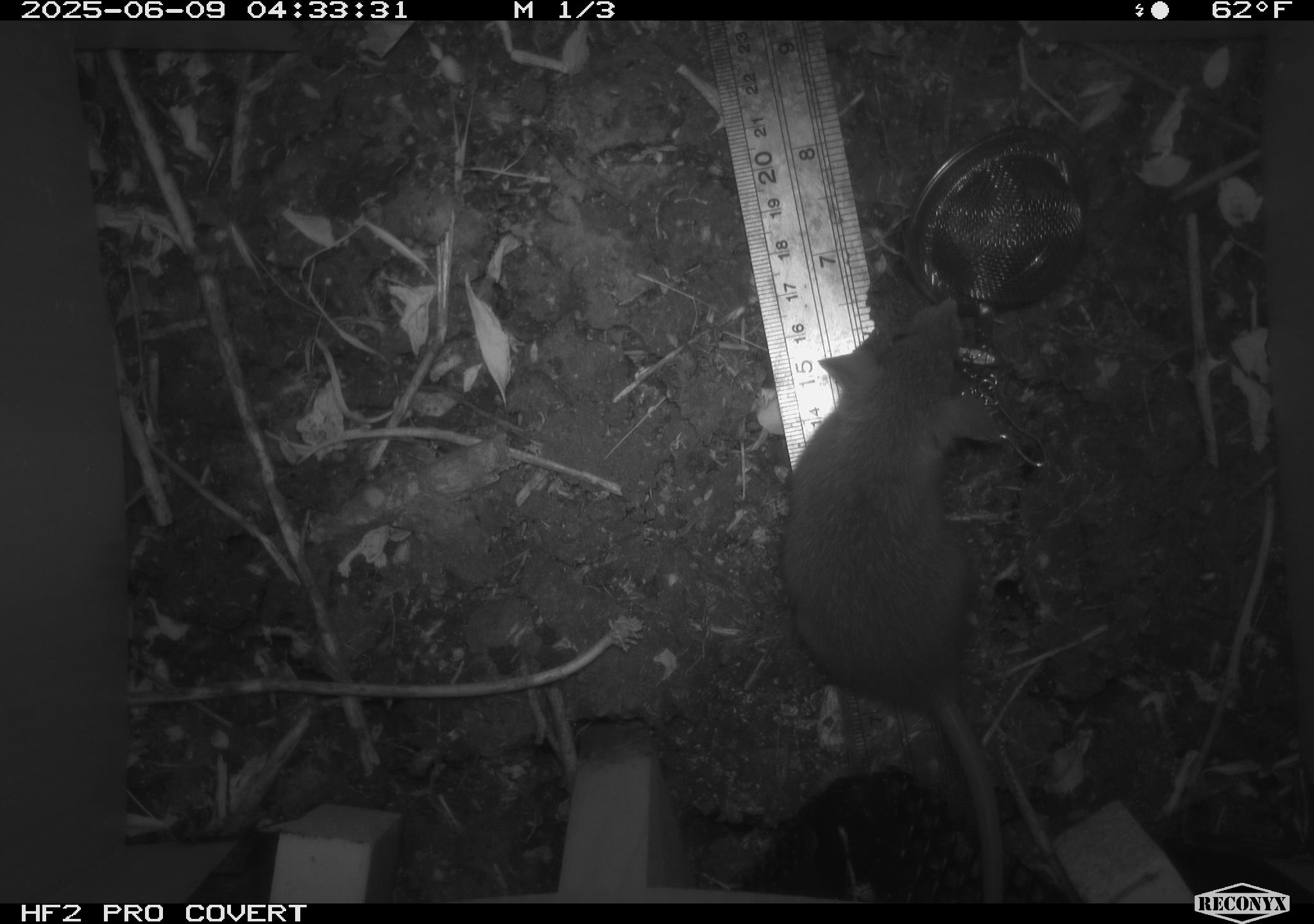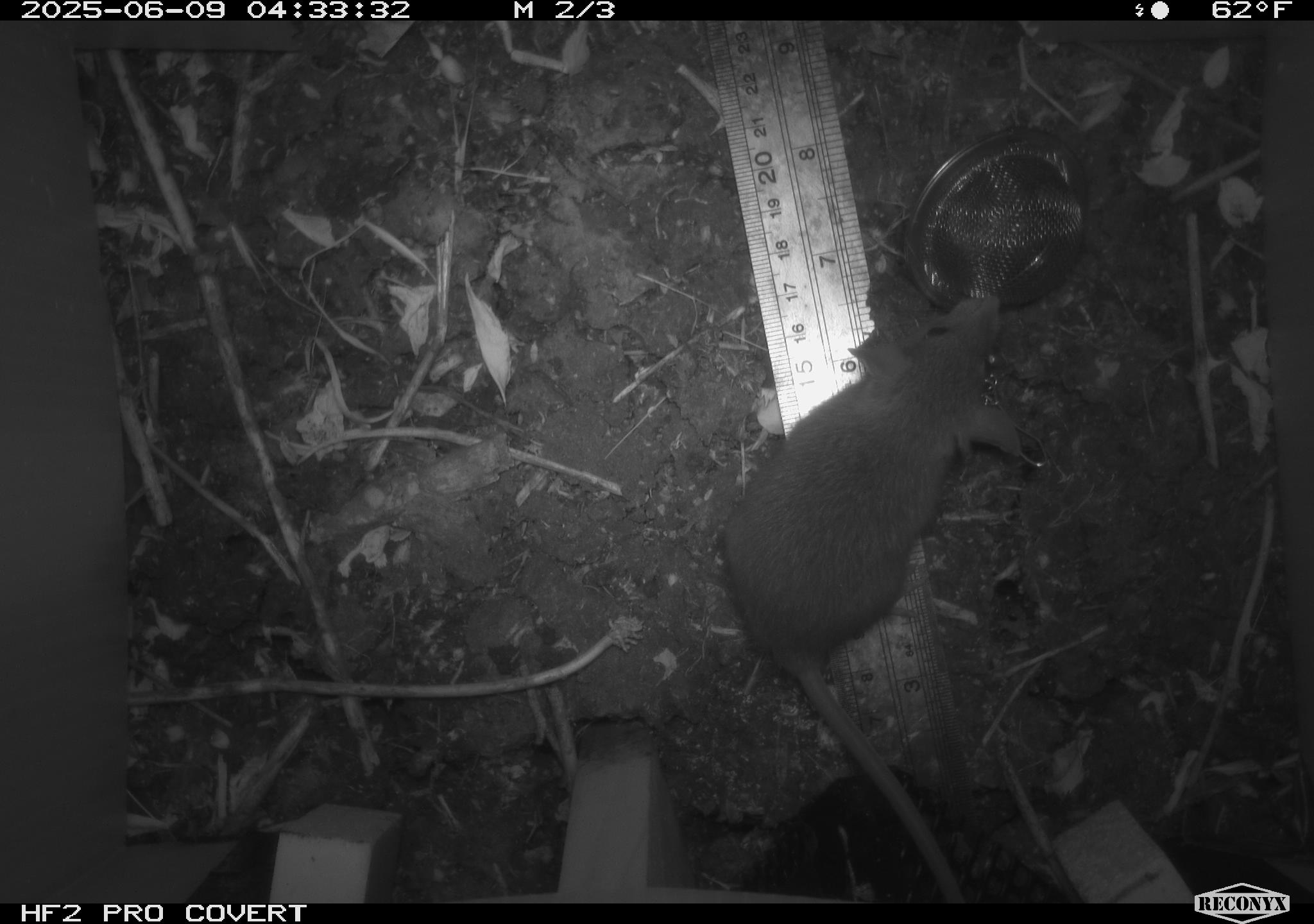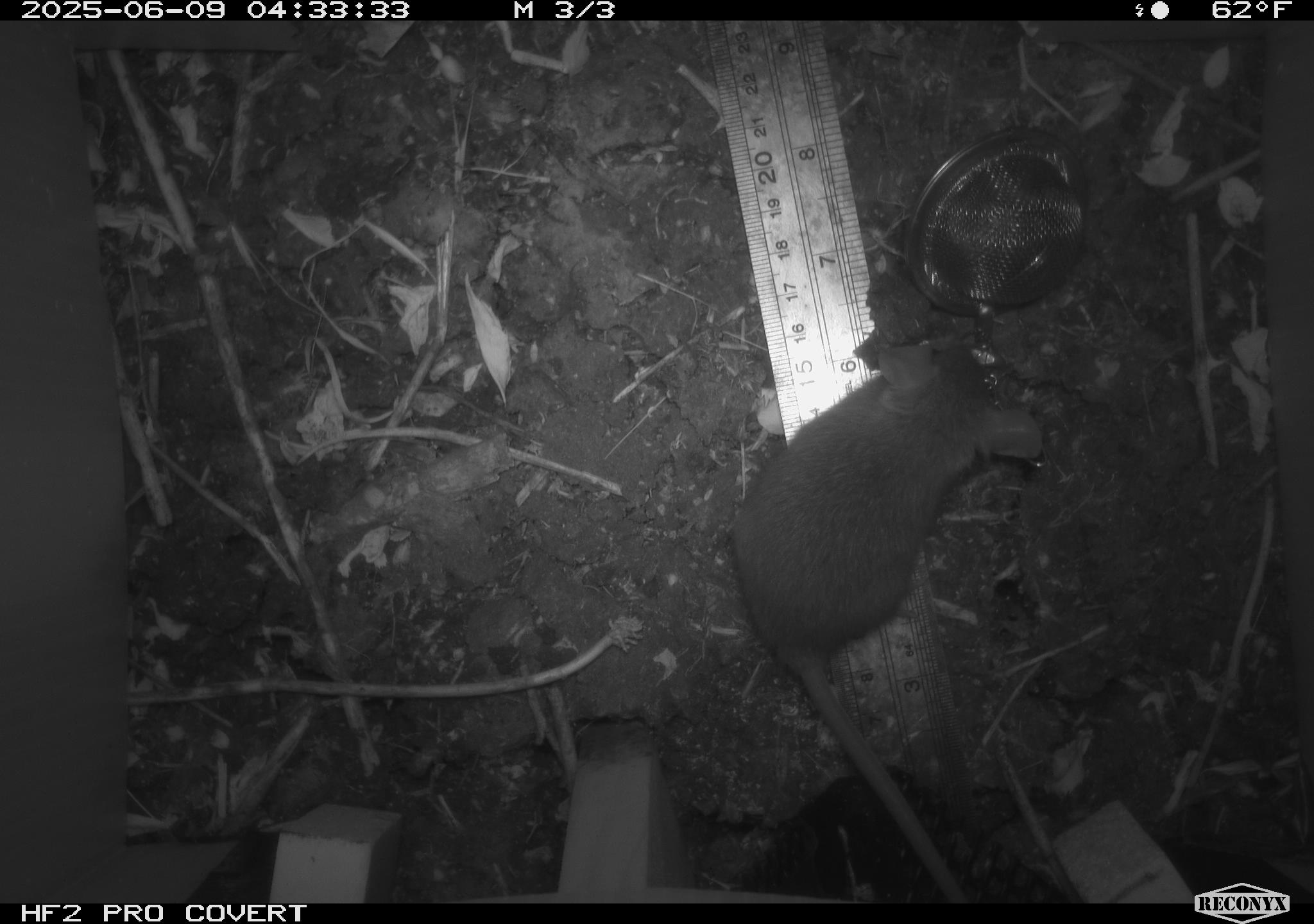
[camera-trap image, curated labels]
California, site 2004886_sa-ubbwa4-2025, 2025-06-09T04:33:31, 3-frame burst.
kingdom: Animalia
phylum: Chordata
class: Mammalia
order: Rodentia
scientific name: Rodentia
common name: rodent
Rodent (Rodentia).